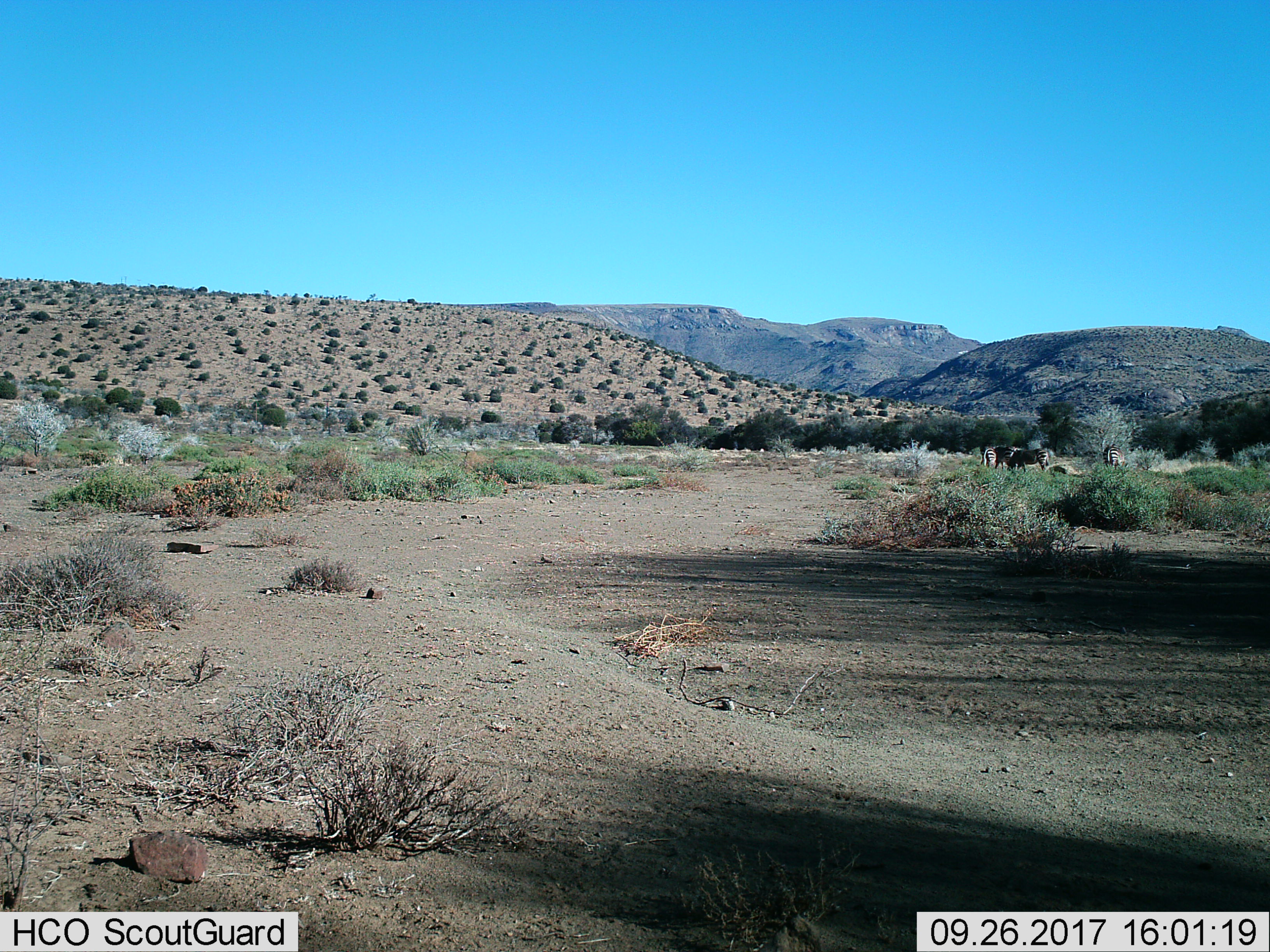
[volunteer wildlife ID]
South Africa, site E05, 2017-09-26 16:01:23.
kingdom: Animalia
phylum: Chordata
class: Mammalia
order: Perissodactyla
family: Equidae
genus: Equus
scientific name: Equus zebra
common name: mountain zebra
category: zebramountain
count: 4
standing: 100%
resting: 0%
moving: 0%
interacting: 20%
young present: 0%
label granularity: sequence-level